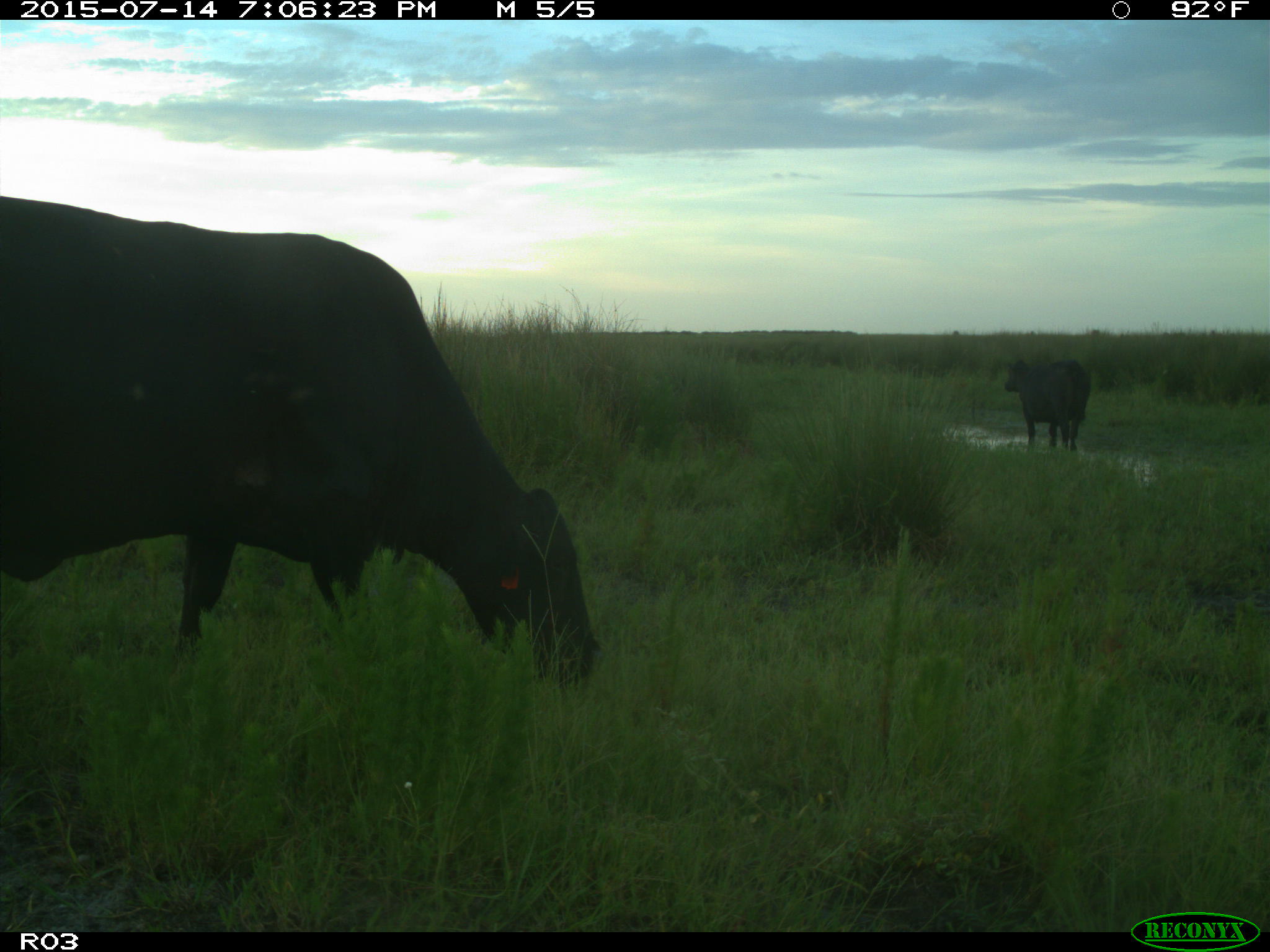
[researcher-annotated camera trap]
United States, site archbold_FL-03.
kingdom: Animalia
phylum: Chordata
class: Mammalia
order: Artiodactyla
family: Bovidae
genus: Bos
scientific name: Bos taurus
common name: domestic cow